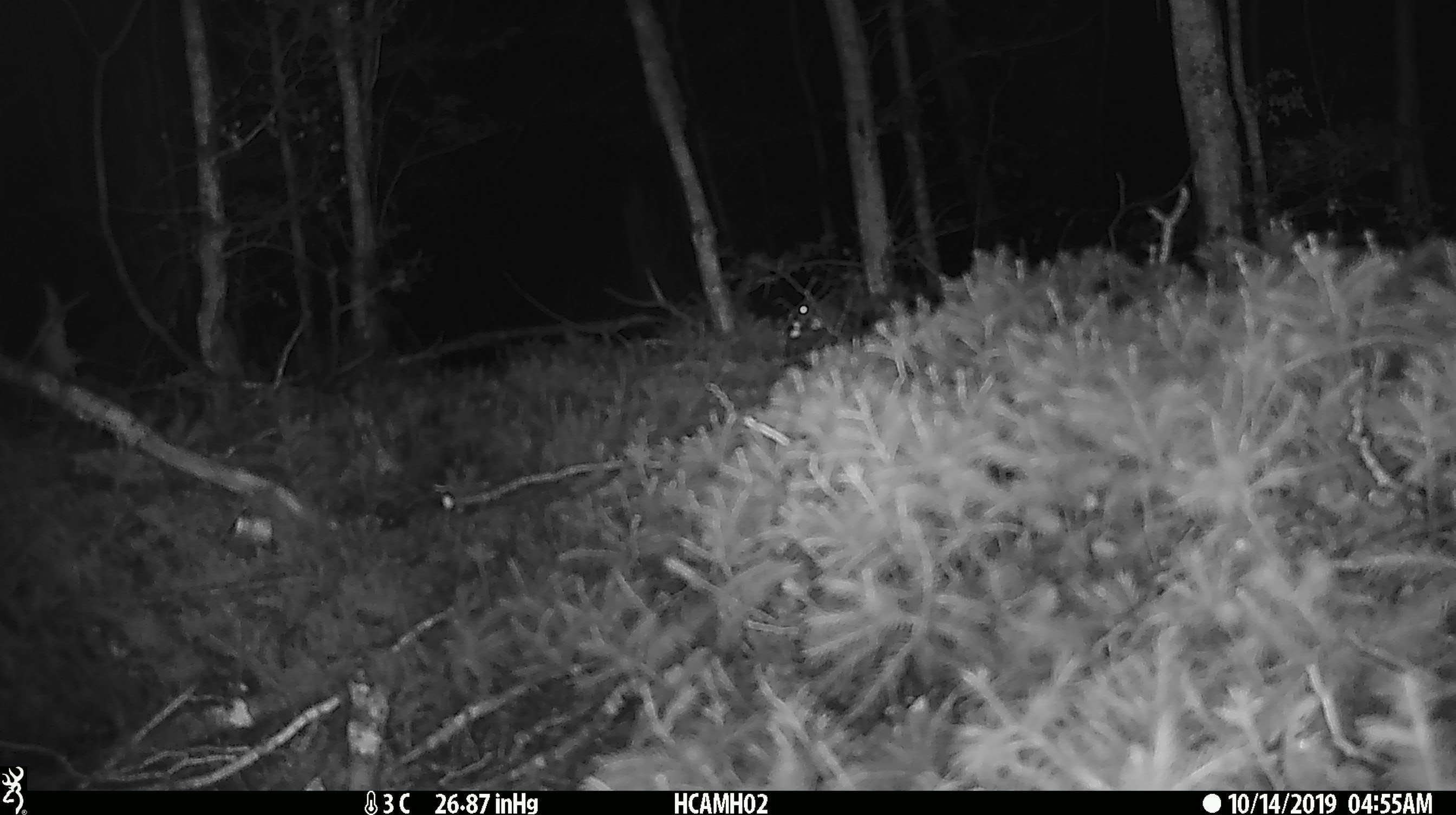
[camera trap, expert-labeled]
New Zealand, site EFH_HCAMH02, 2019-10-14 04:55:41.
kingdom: Animalia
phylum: Chordata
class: Mammalia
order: Rodentia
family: Muridae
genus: Mus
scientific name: Mus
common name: mouse